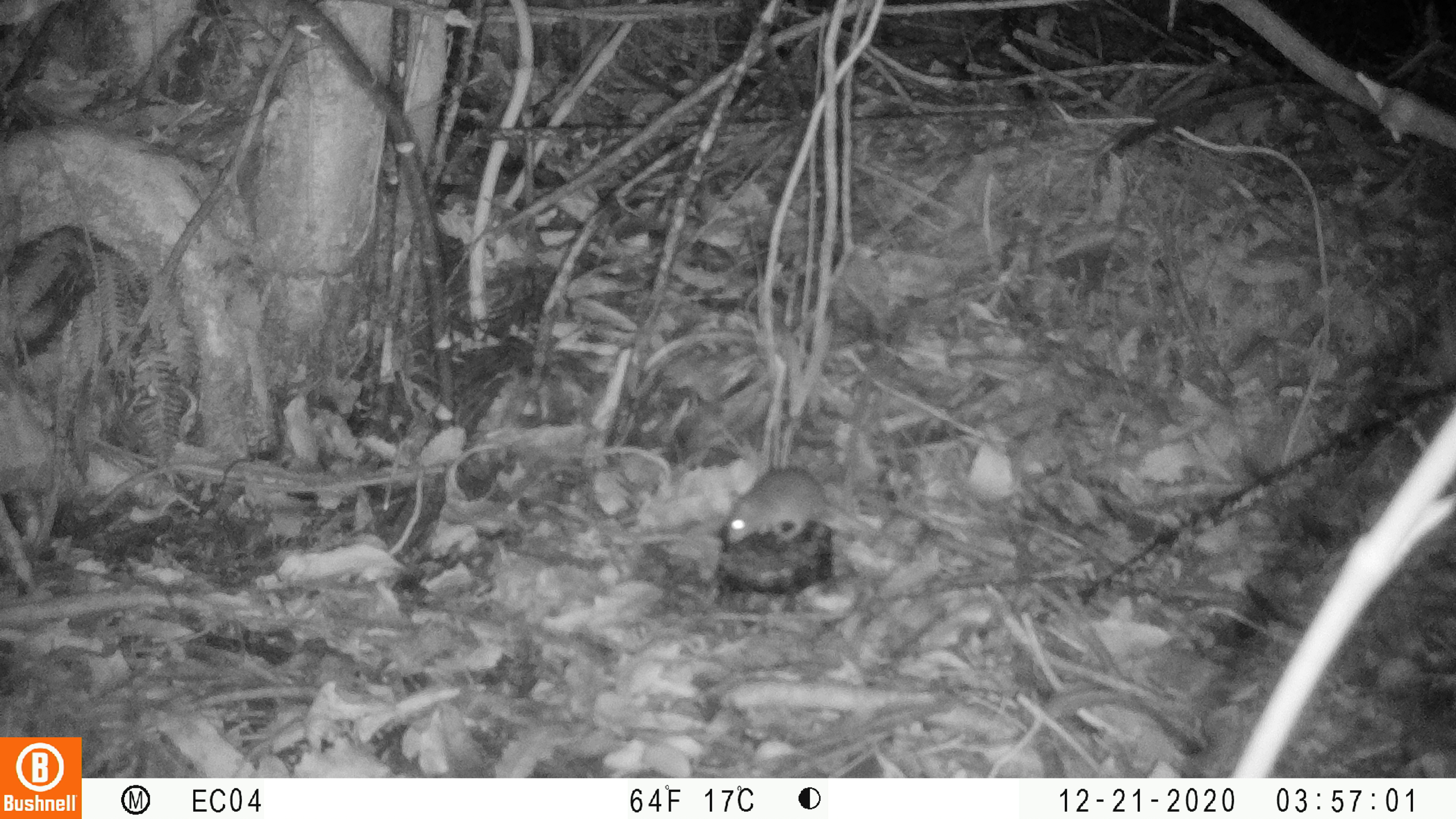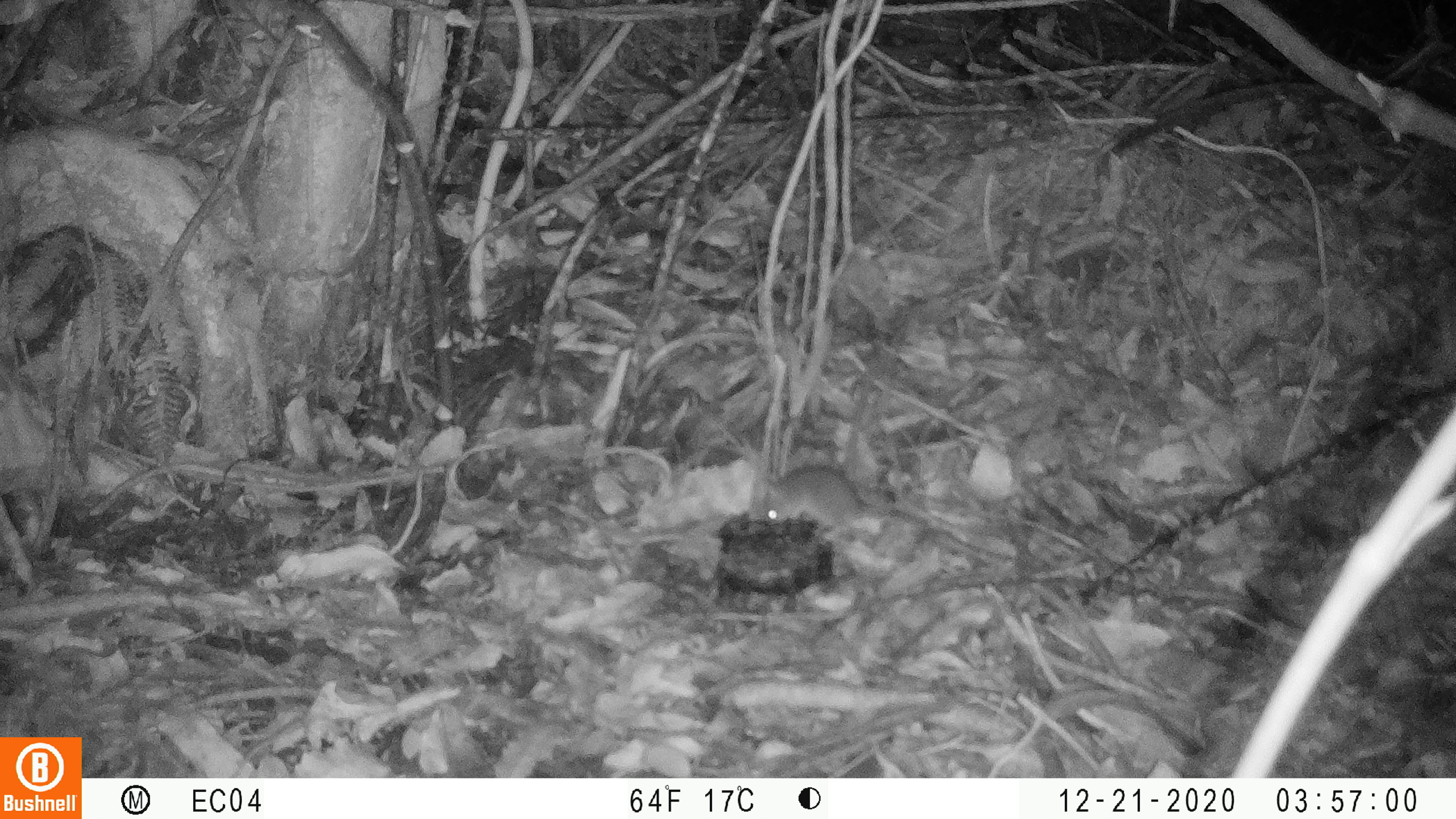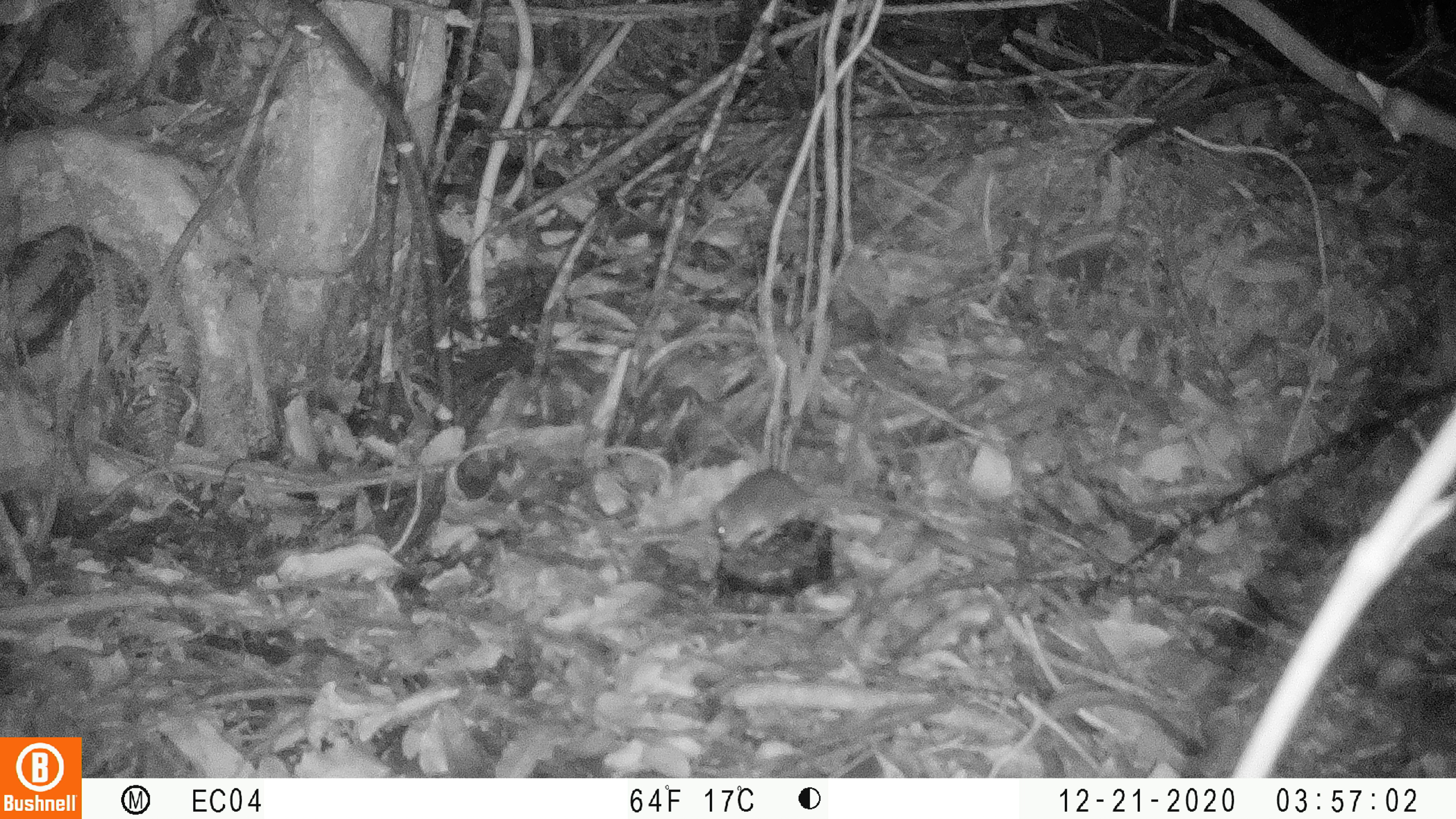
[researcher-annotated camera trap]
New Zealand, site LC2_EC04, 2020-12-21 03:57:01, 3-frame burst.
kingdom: Animalia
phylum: Chordata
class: Mammalia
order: Rodentia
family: Muridae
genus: Mus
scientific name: Mus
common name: mouse